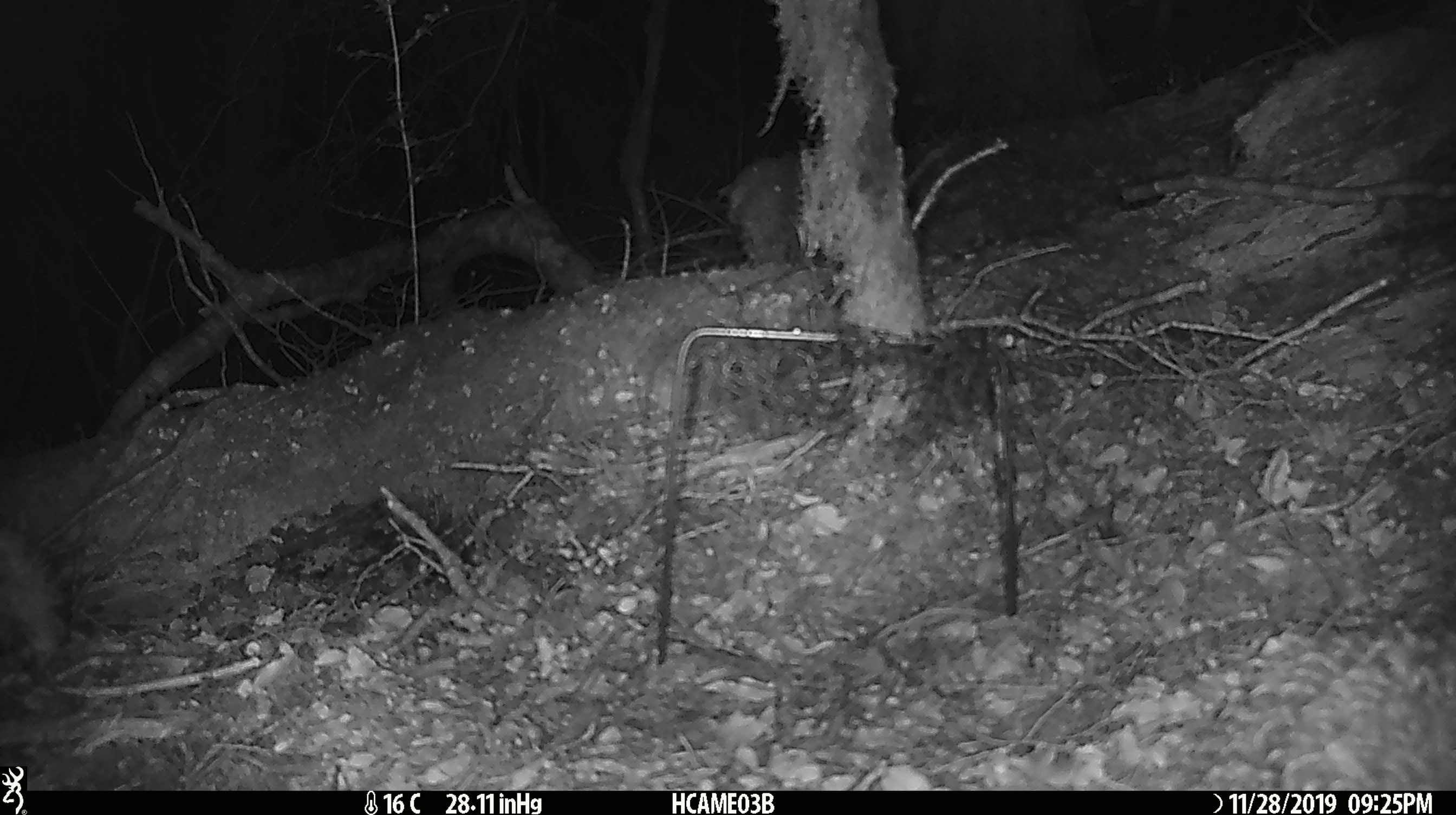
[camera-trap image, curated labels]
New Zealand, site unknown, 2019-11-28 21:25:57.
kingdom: Animalia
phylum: Chordata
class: Mammalia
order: Rodentia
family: Muridae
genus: Mus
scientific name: Mus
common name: mouse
Mouse (Mus).